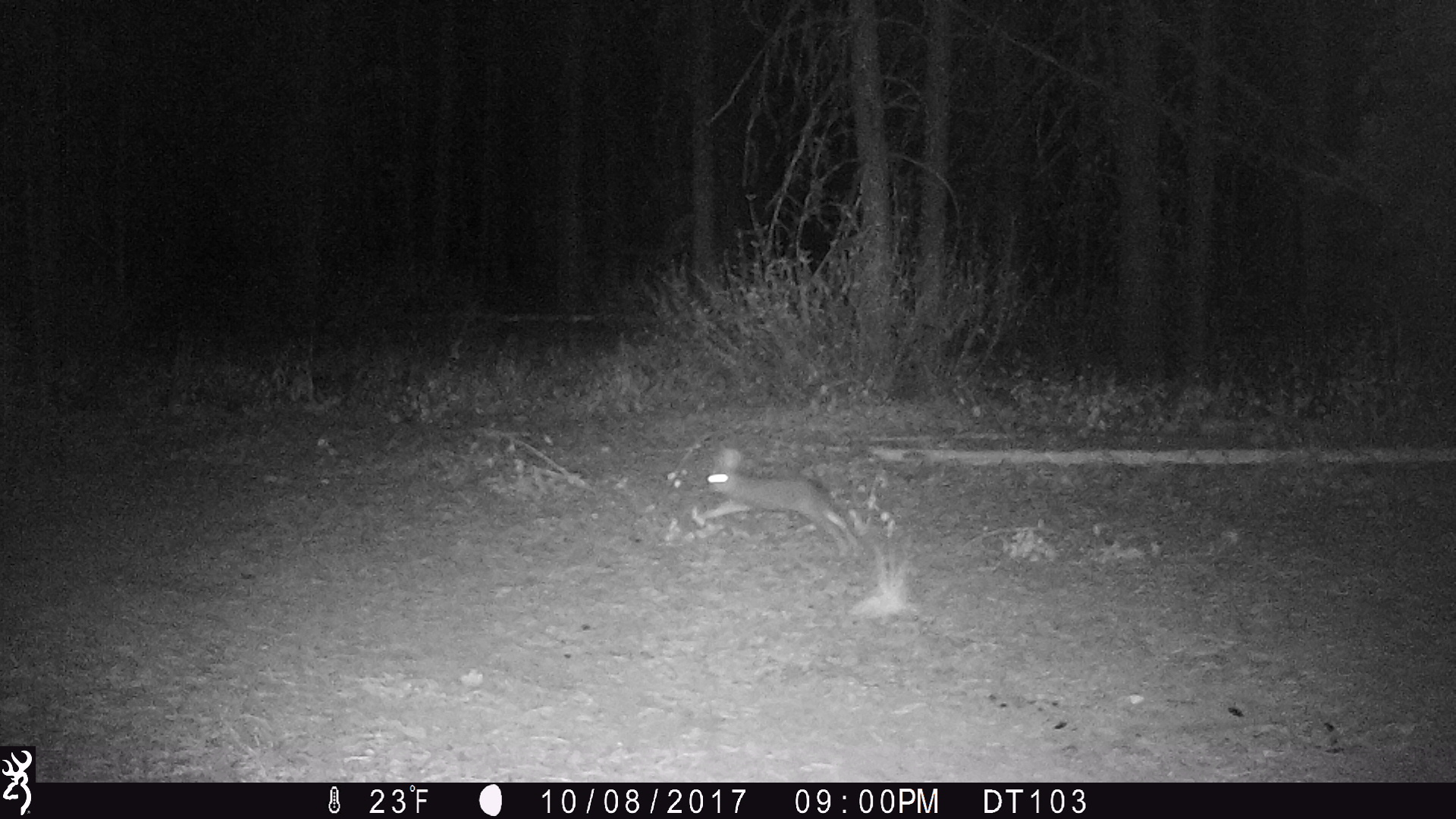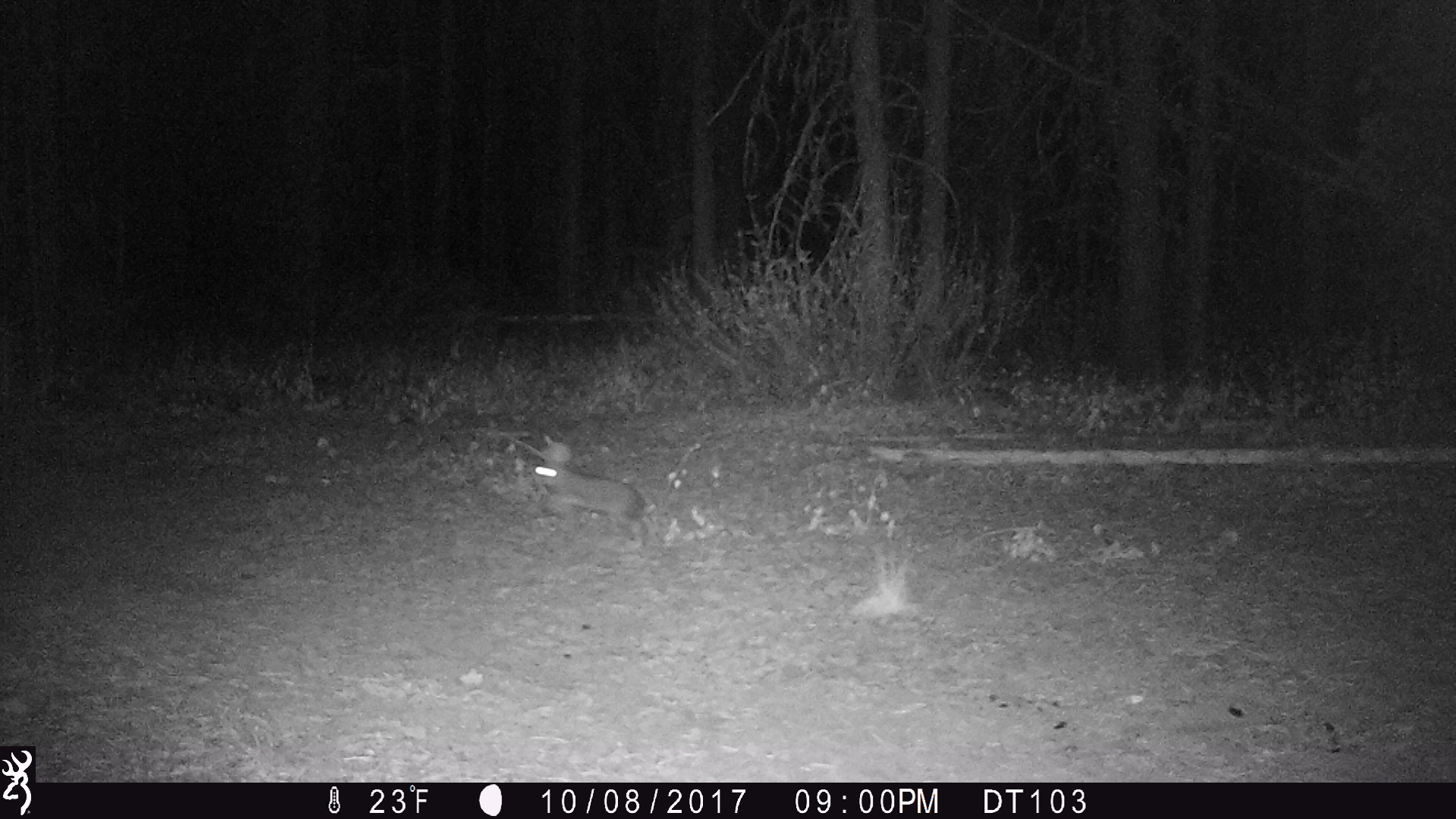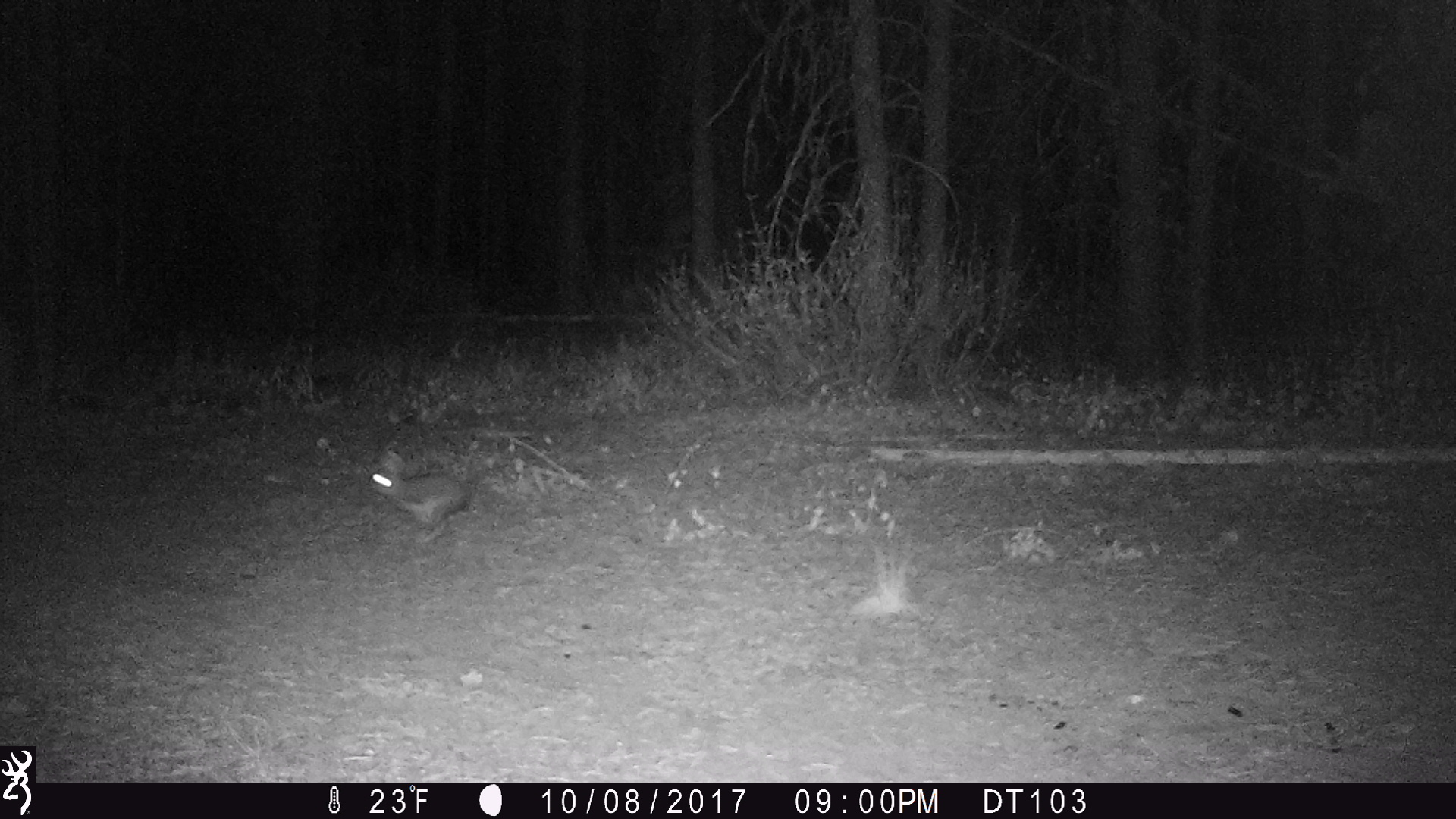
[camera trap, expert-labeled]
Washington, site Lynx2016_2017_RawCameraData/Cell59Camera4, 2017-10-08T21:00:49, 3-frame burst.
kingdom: Animalia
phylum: Chordata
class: Mammalia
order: Lagomorpha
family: Leporidae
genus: Lepus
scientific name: Lepus americanus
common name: snowshoe hare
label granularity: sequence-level